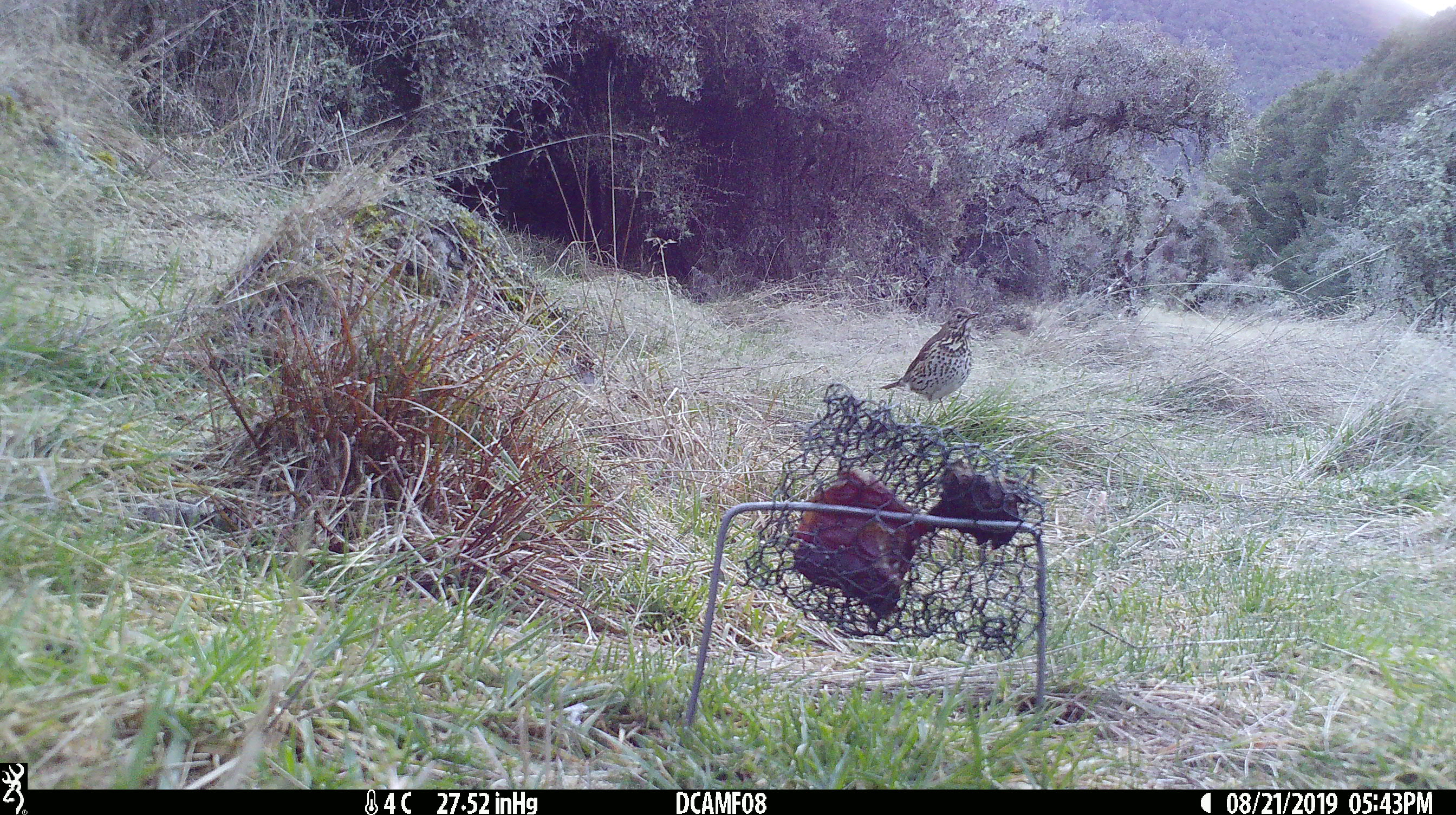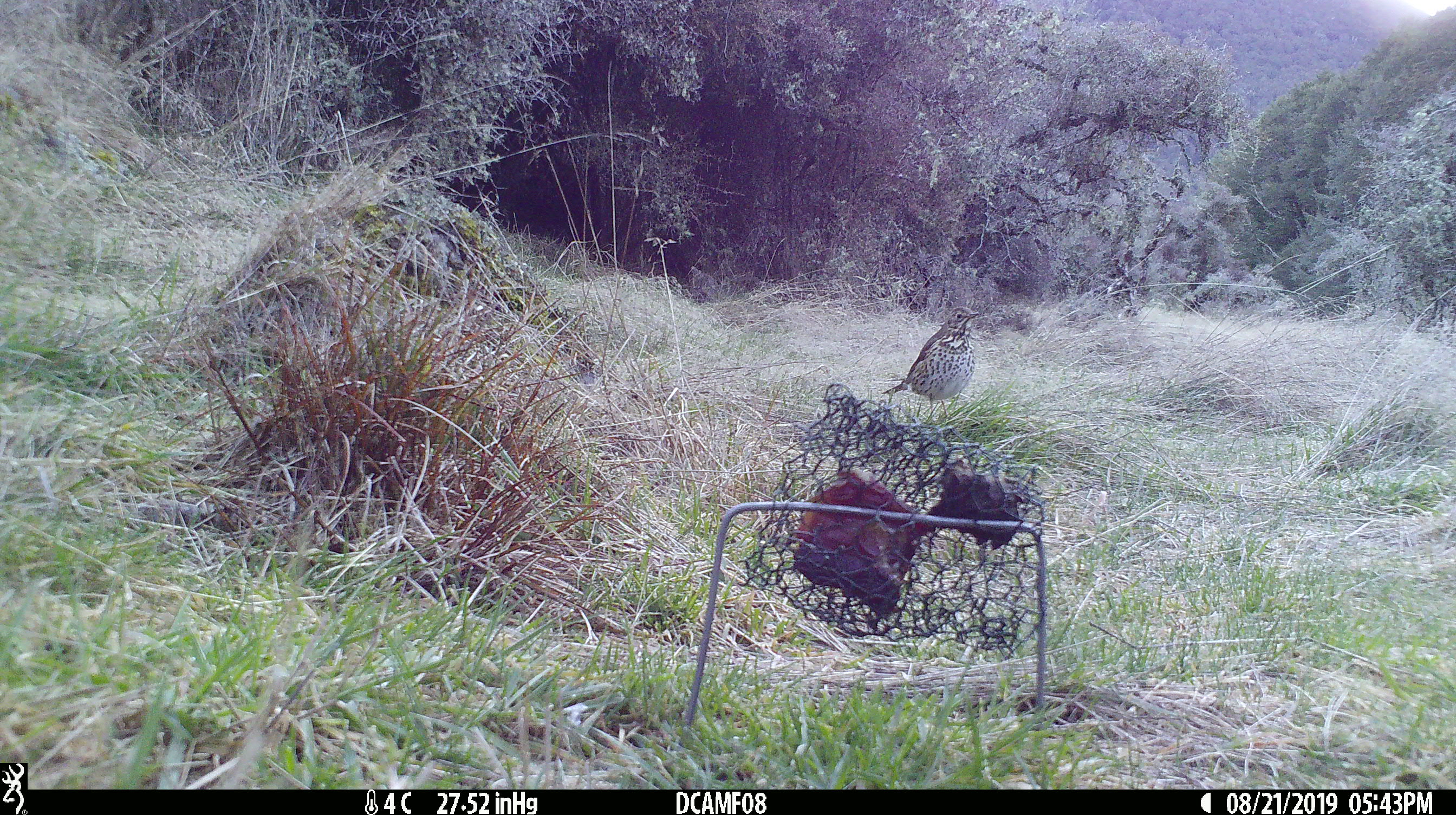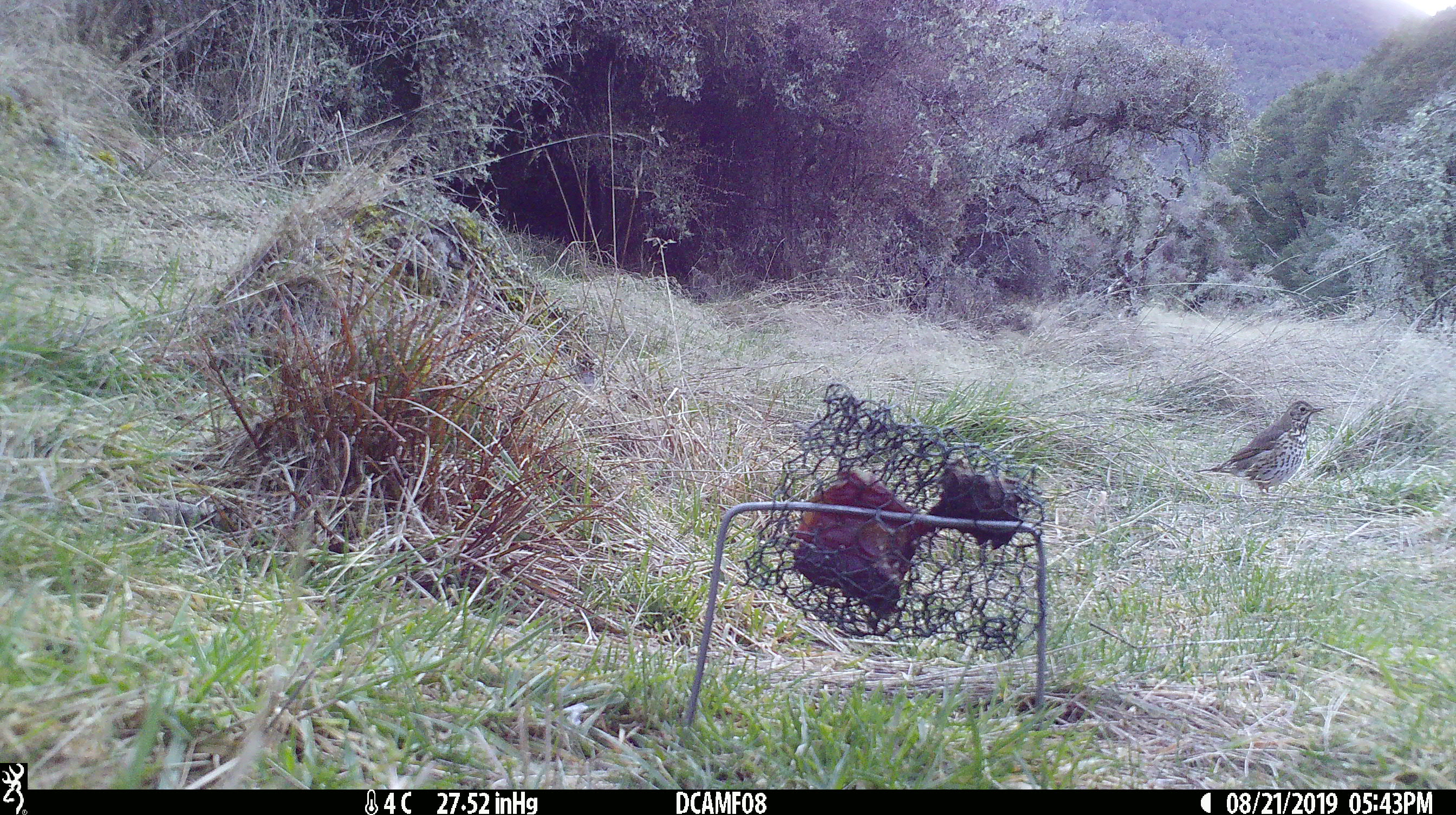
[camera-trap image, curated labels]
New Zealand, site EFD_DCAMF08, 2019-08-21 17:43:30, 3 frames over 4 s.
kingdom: Animalia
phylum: Chordata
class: Aves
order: Passeriformes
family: Turdidae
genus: Turdus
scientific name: Turdus philomelos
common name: song thrush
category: thrush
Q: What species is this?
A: Thrush (song thrush) (Turdus philomelos).